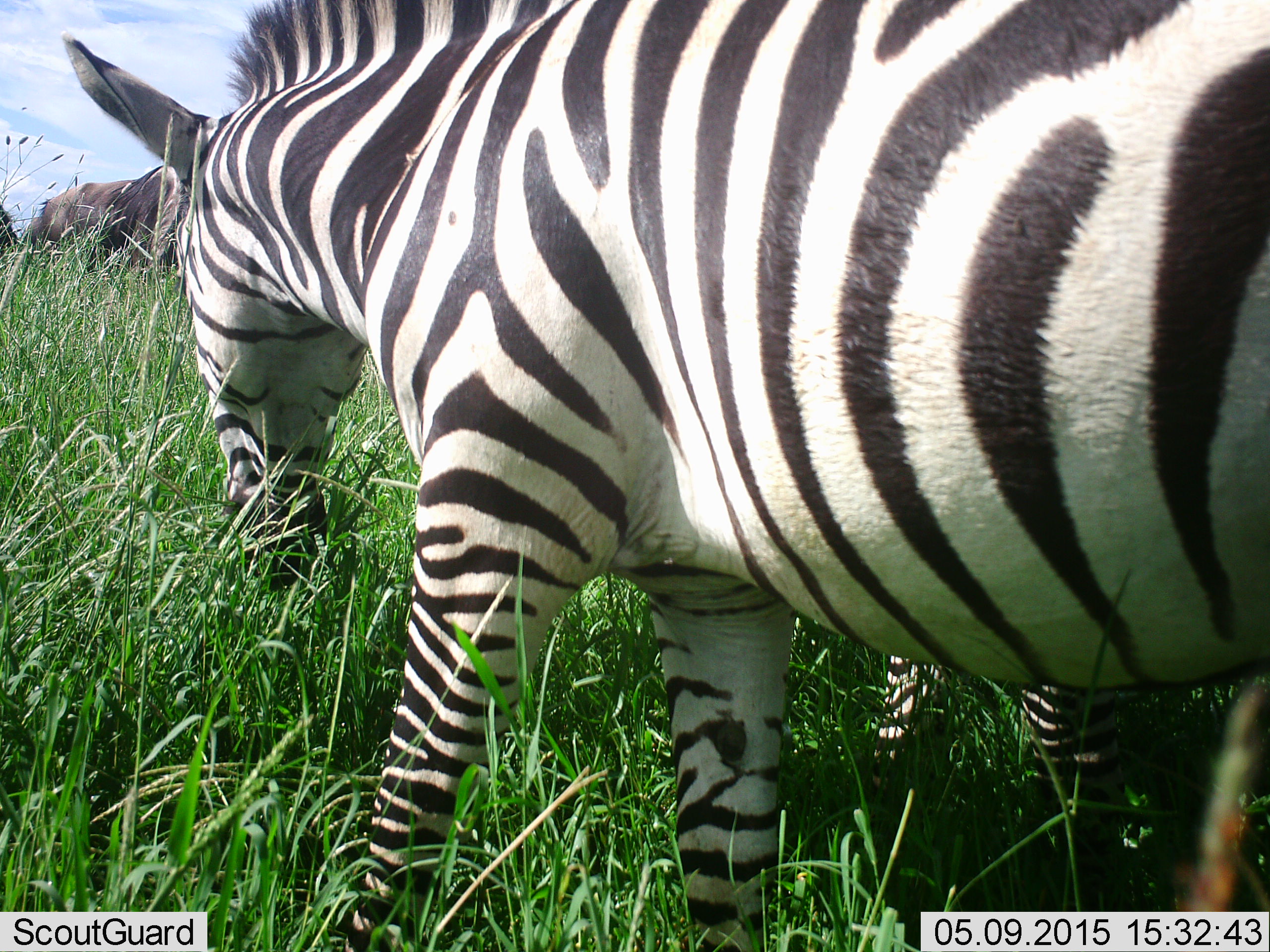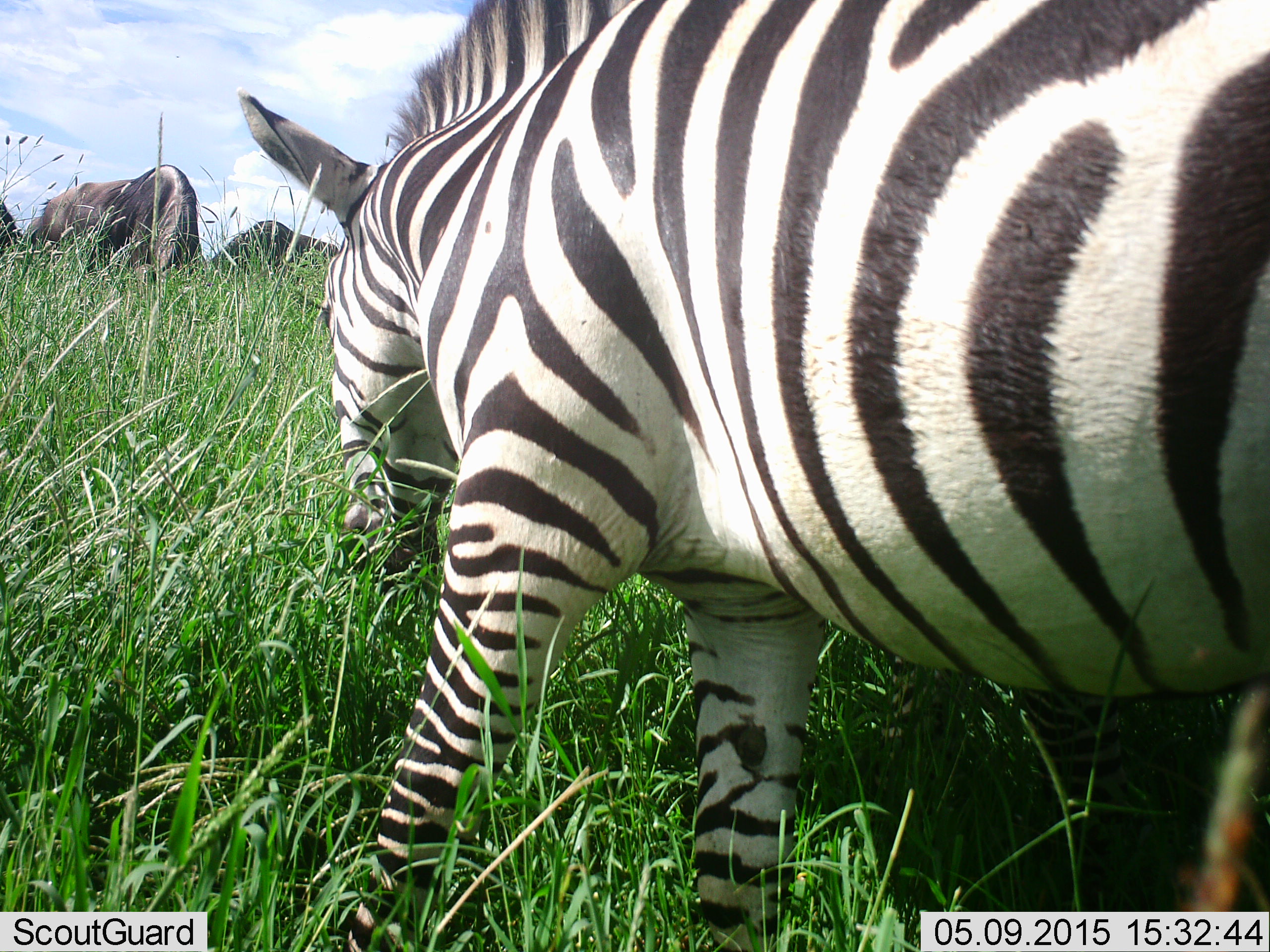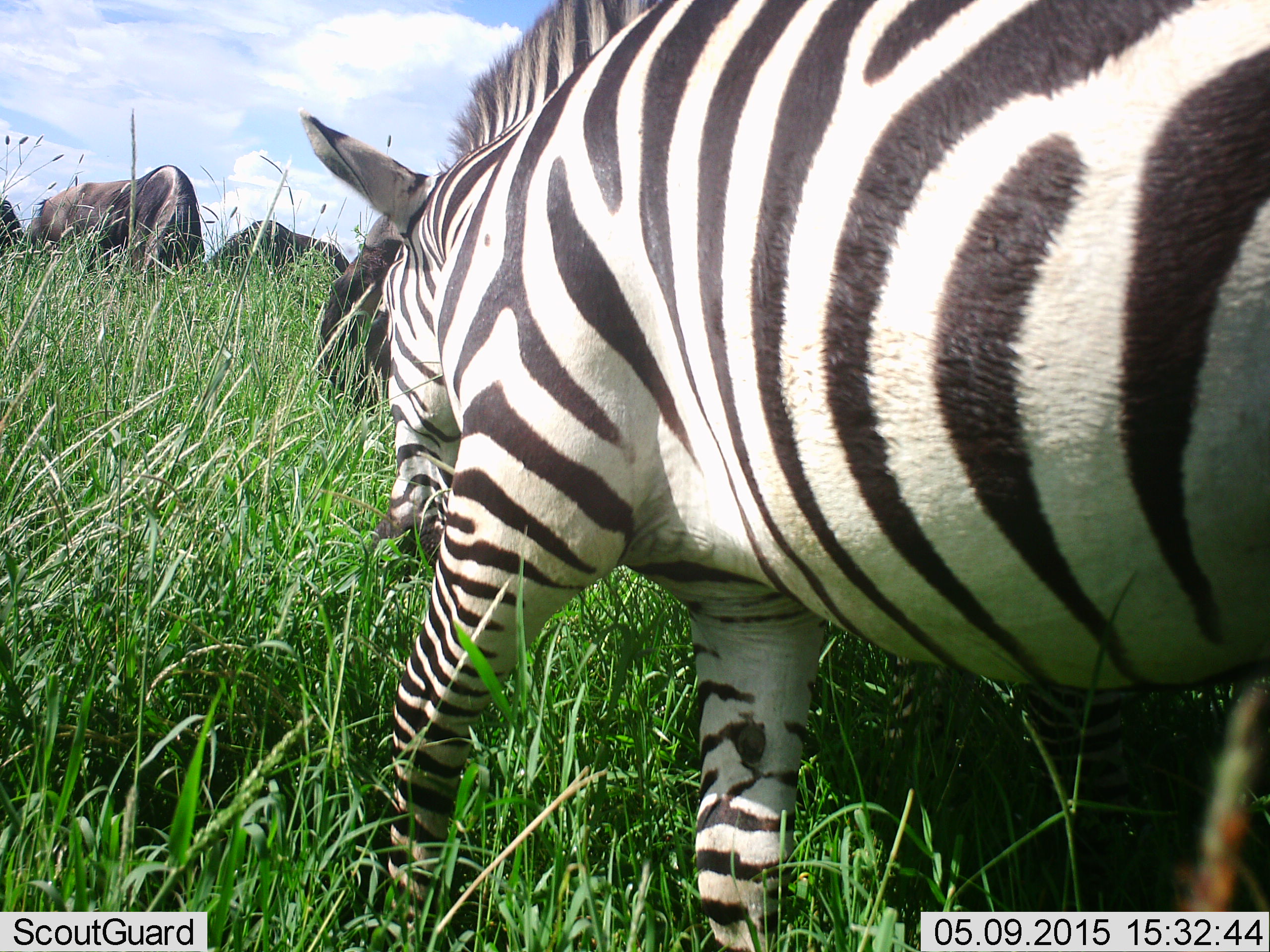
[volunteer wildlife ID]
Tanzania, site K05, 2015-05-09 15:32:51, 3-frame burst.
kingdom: Animalia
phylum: Chordata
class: Mammalia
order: Artiodactyla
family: Bovidae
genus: Connochaetes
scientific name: Connochaetes taurinus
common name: blue wildebeest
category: wildebeest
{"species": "wildebeest (blue wildebeest) (Connochaetes taurinus)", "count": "3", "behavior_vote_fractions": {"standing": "30%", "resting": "0%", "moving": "20%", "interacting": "0%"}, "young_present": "0%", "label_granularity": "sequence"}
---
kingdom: Animalia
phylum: Chordata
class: Mammalia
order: Perissodactyla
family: Equidae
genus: Equus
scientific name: Equus quagga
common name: plains zebra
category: zebra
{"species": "zebra (plains zebra) (Equus quagga)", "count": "2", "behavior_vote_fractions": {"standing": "10%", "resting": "0%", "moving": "20%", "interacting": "0%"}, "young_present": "0%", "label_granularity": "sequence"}